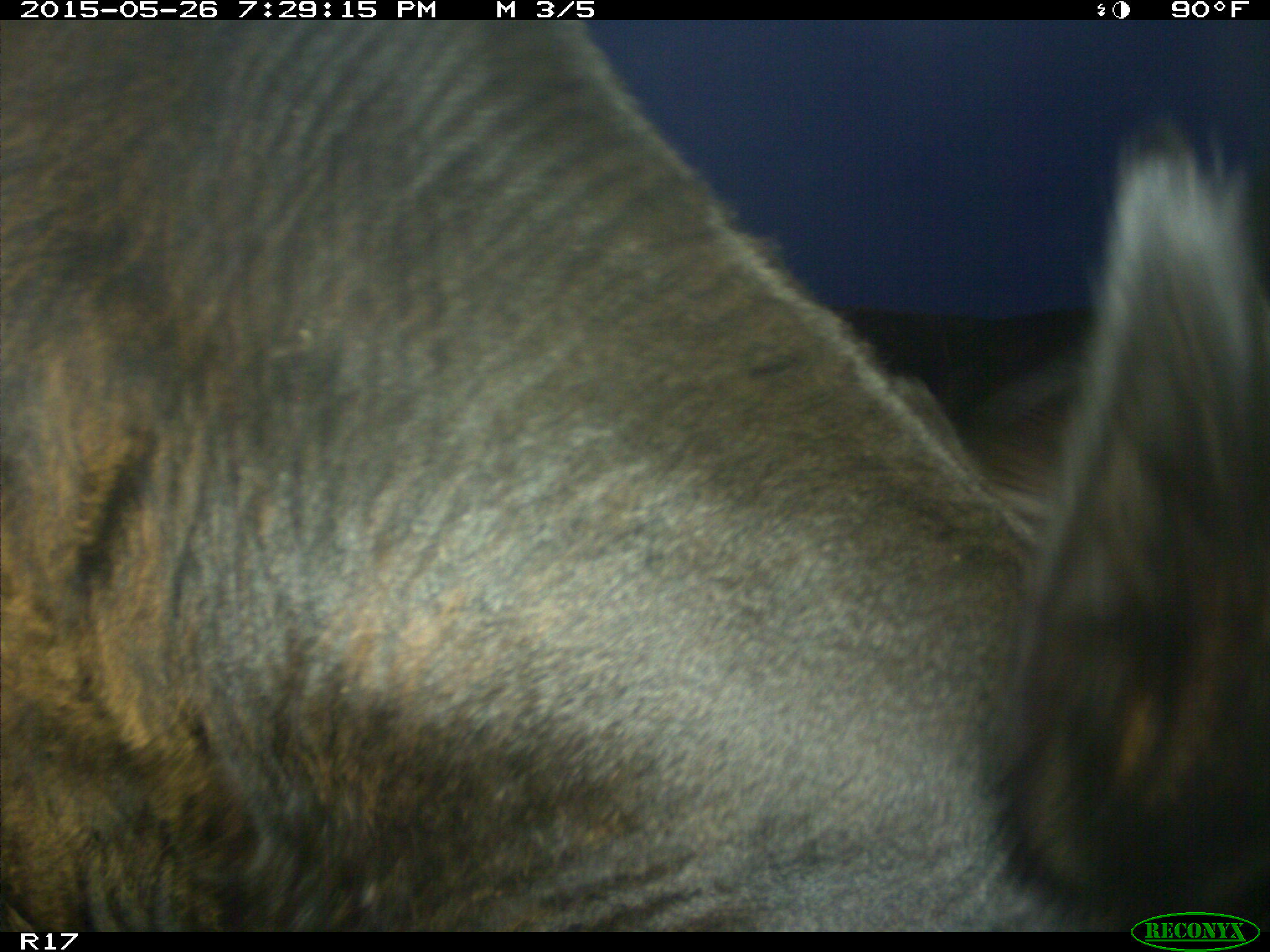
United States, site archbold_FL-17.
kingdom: Animalia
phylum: Chordata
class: Mammalia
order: Artiodactyla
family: Bovidae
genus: Bos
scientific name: Bos taurus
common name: domestic cow